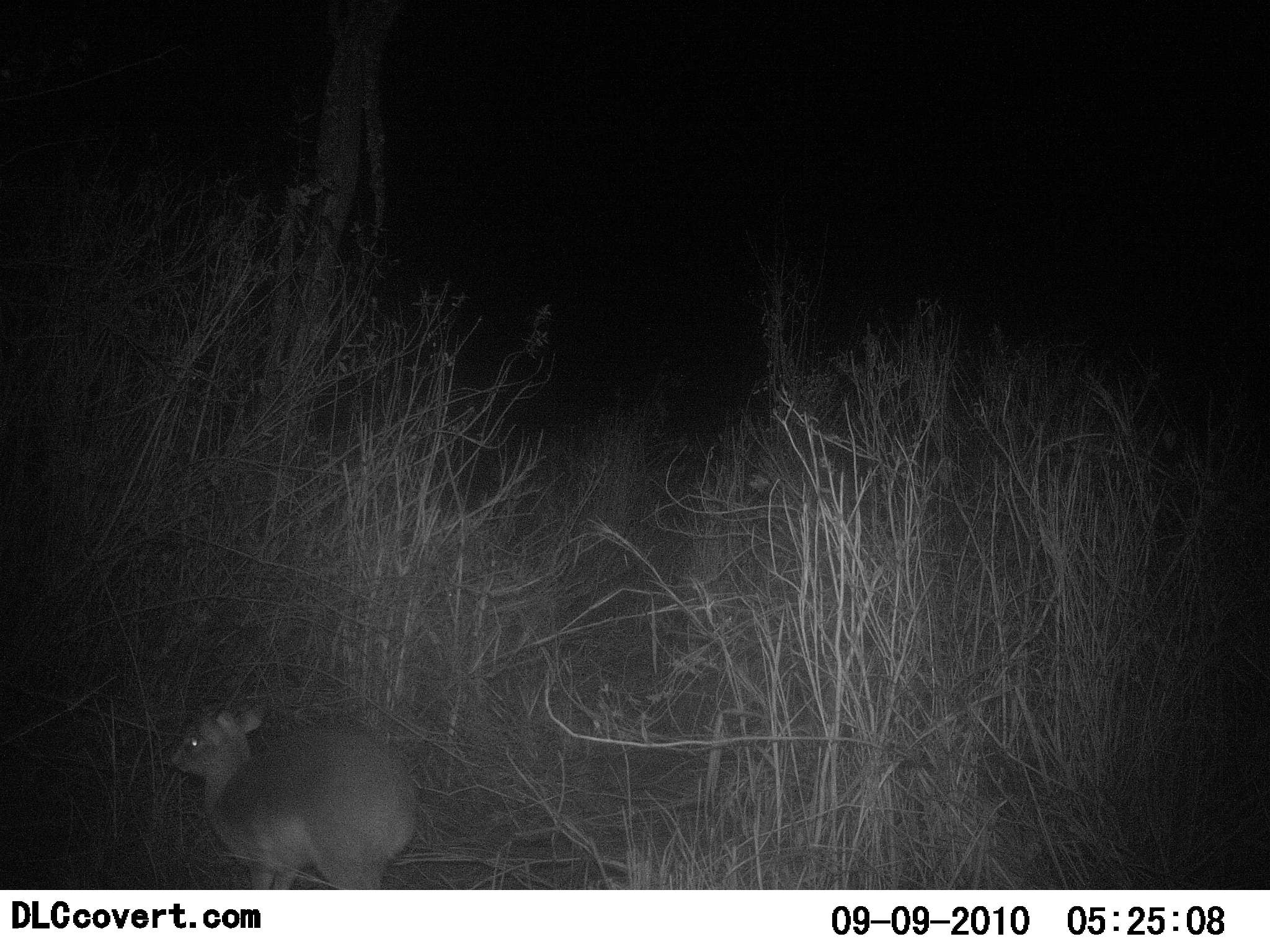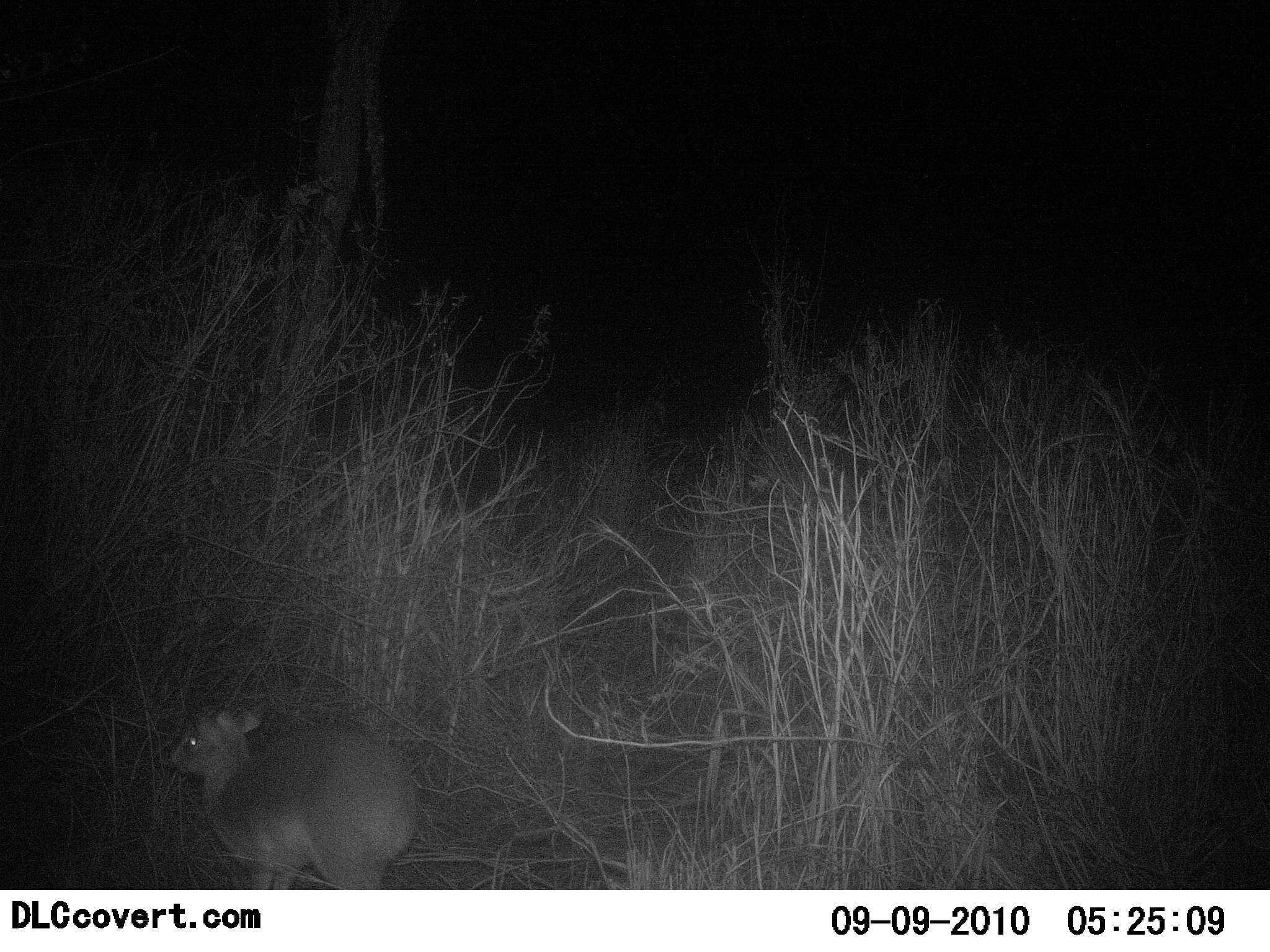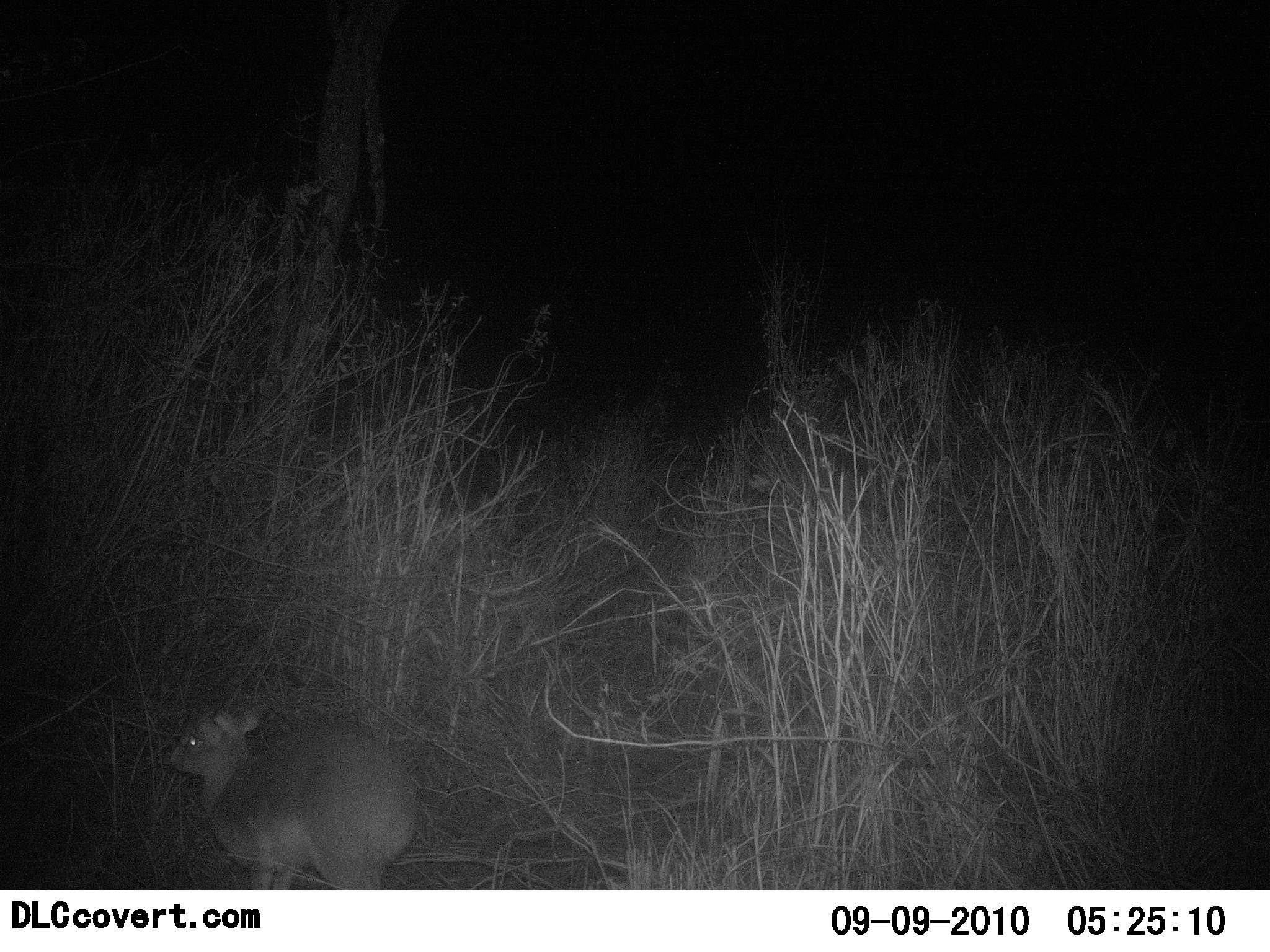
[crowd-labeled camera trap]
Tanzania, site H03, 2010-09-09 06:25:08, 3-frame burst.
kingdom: Animalia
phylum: Chordata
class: Mammalia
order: Artiodactyla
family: Bovidae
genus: Madoqua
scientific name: Madoqua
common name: dikdik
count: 1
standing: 75%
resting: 25%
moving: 0%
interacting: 0%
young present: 0%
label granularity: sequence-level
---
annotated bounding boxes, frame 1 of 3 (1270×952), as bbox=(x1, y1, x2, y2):
animal: bbox=(167, 704, 419, 891)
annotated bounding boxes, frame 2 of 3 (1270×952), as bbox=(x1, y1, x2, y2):
animal: bbox=(169, 705, 419, 890)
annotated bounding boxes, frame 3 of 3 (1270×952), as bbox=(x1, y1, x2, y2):
animal: bbox=(169, 704, 419, 890)